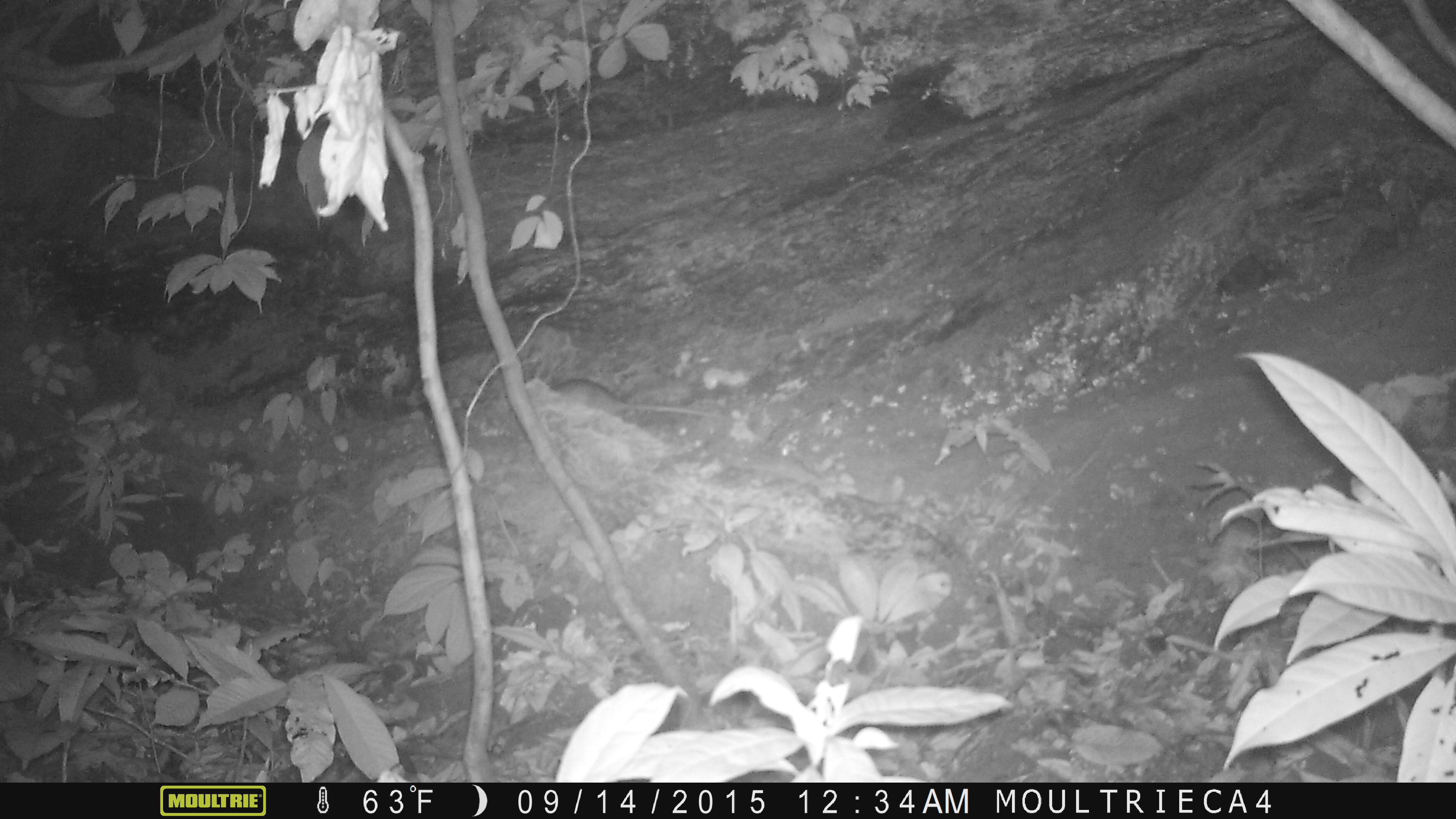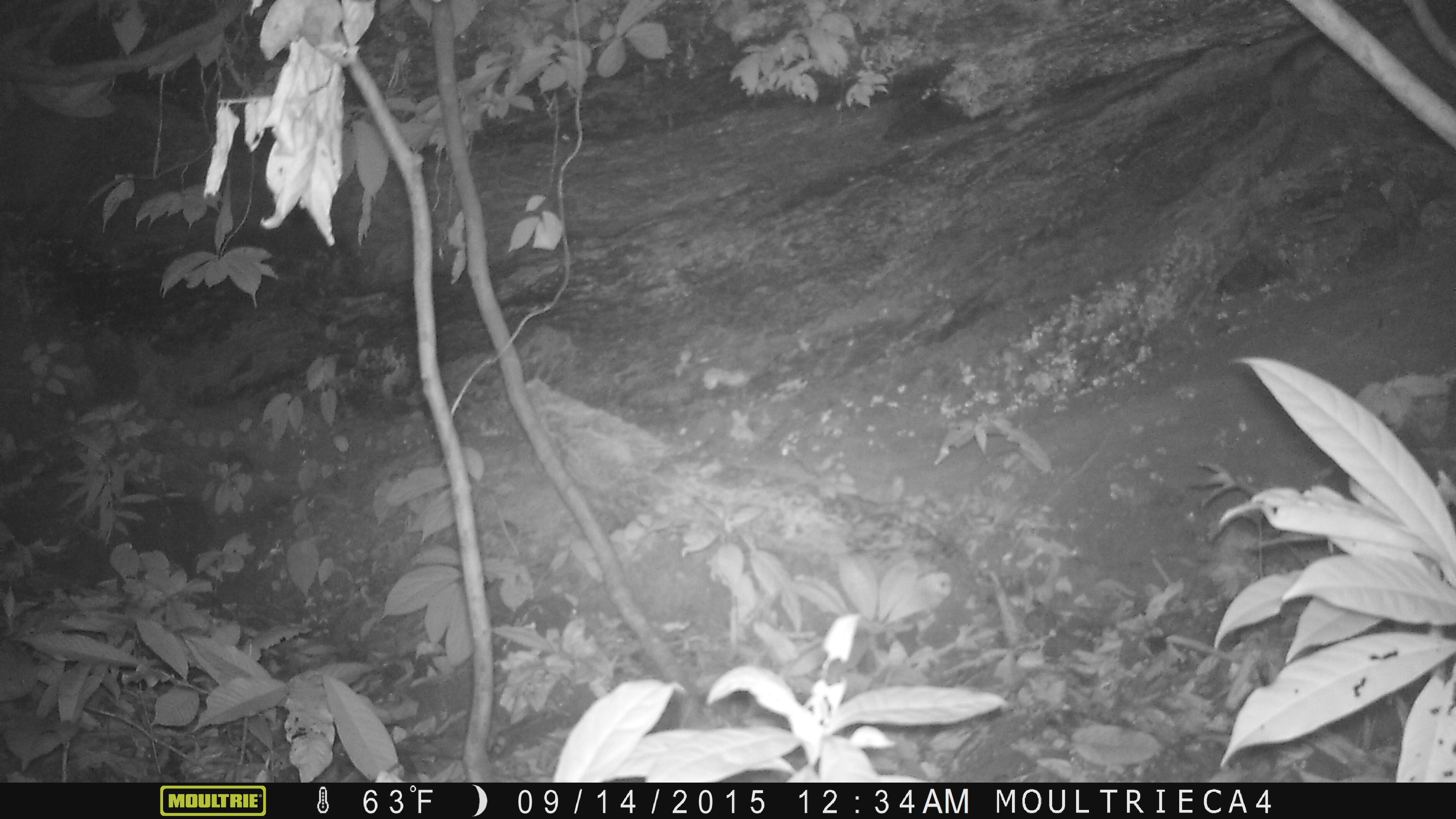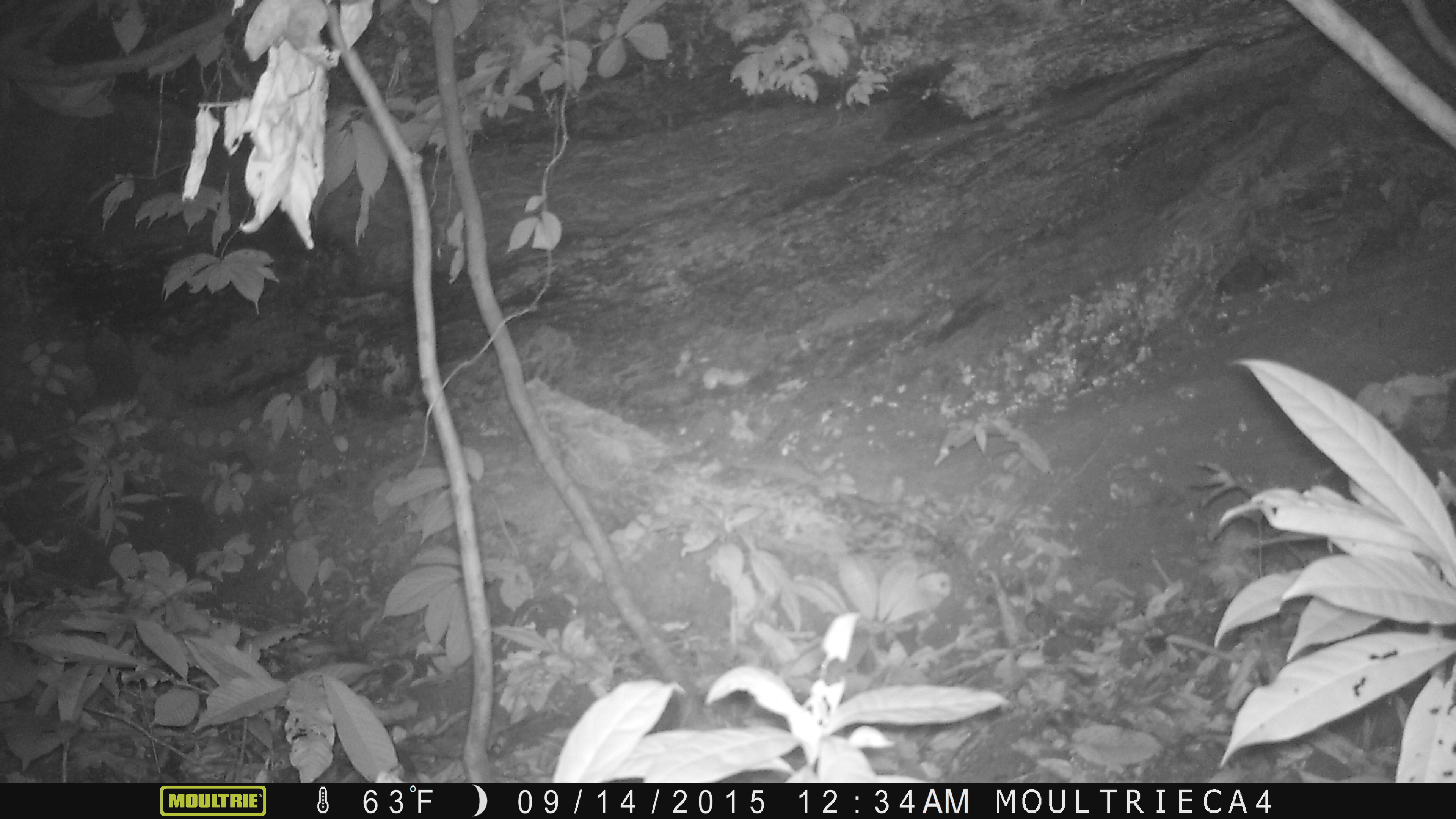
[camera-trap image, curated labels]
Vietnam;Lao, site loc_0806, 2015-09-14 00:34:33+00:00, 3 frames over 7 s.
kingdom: Animalia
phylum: Chordata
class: Mammalia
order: Rodentia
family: Muridae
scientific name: Muridae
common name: old-world mice and rats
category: unidentified murid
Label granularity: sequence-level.